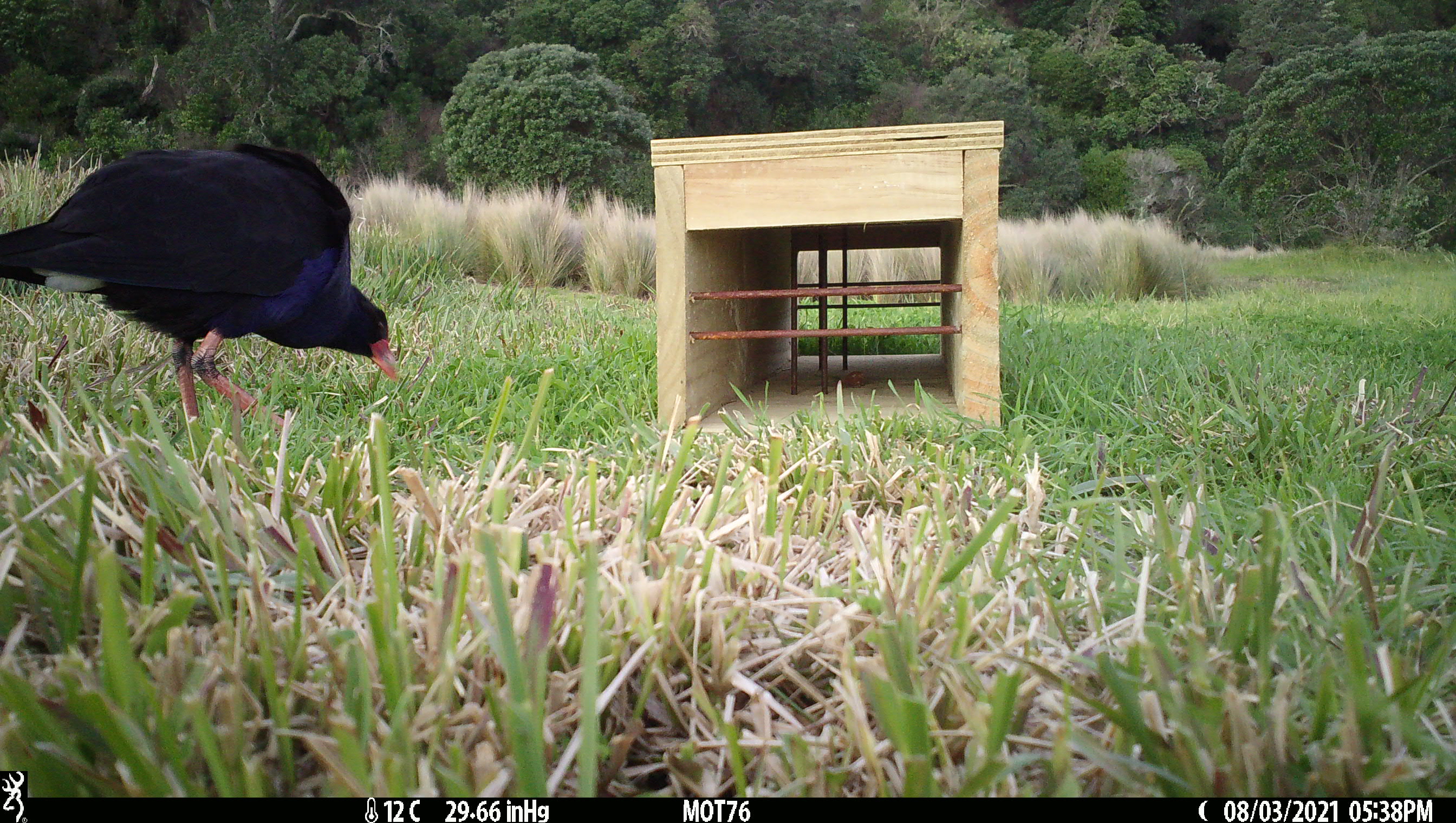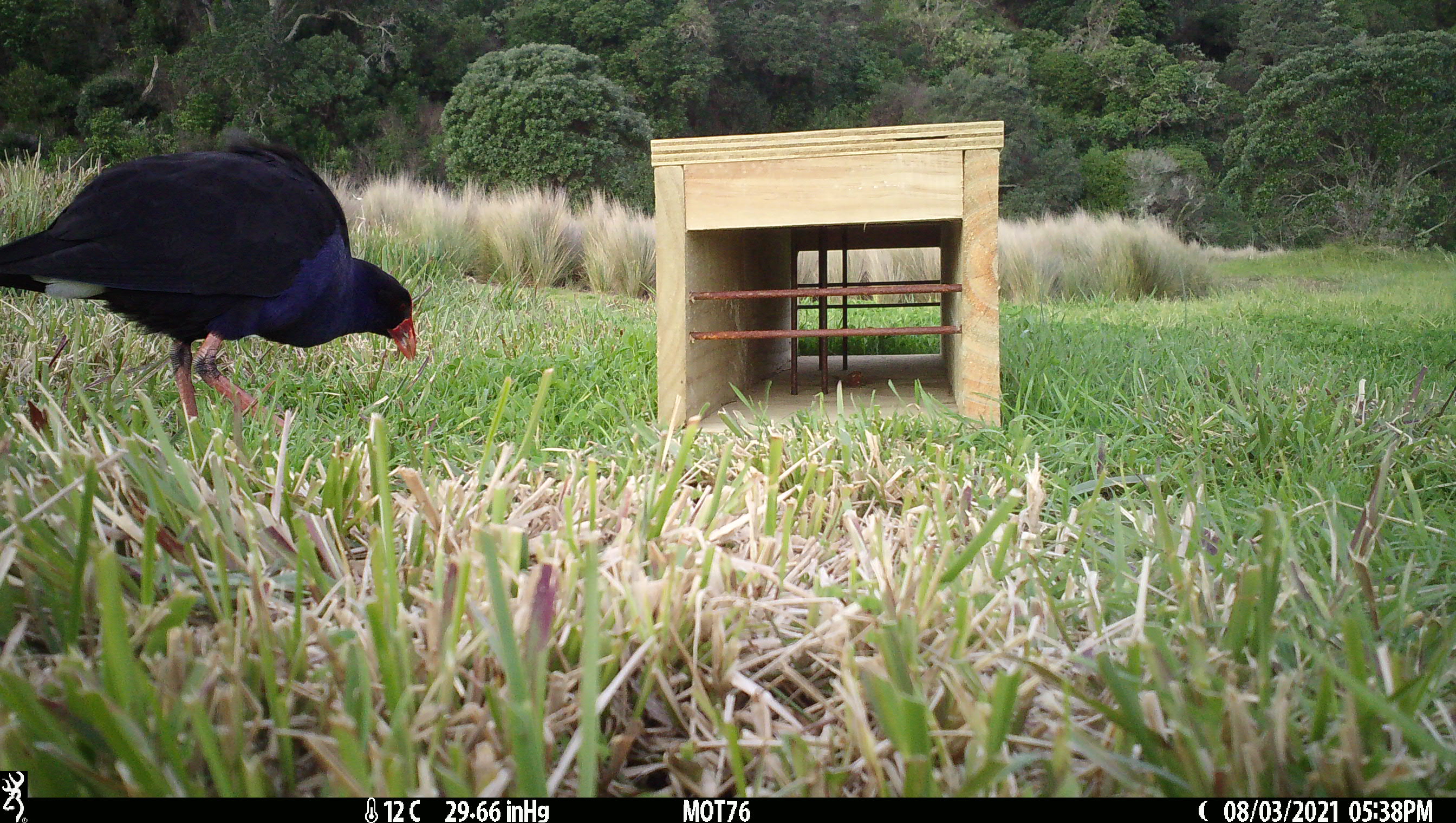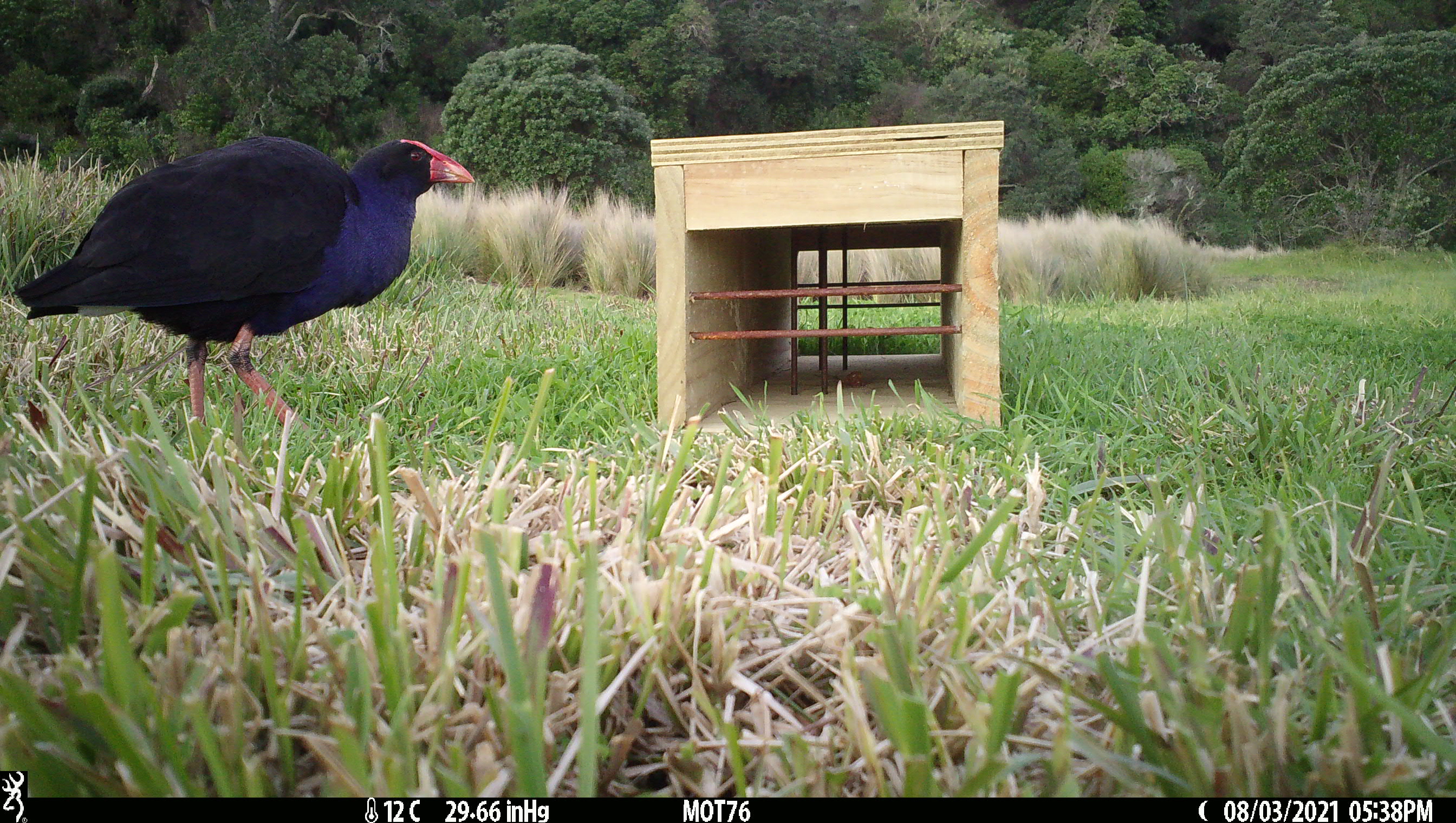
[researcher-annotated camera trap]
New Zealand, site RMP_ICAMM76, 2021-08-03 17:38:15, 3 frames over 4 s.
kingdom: Animalia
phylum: Chordata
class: Aves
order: Gruiformes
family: Rallidae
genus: Porphyrio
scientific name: Porphyrio melanotus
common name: australasian swamphen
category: pukeko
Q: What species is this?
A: Pukeko (australasian swamphen) (Porphyrio melanotus).